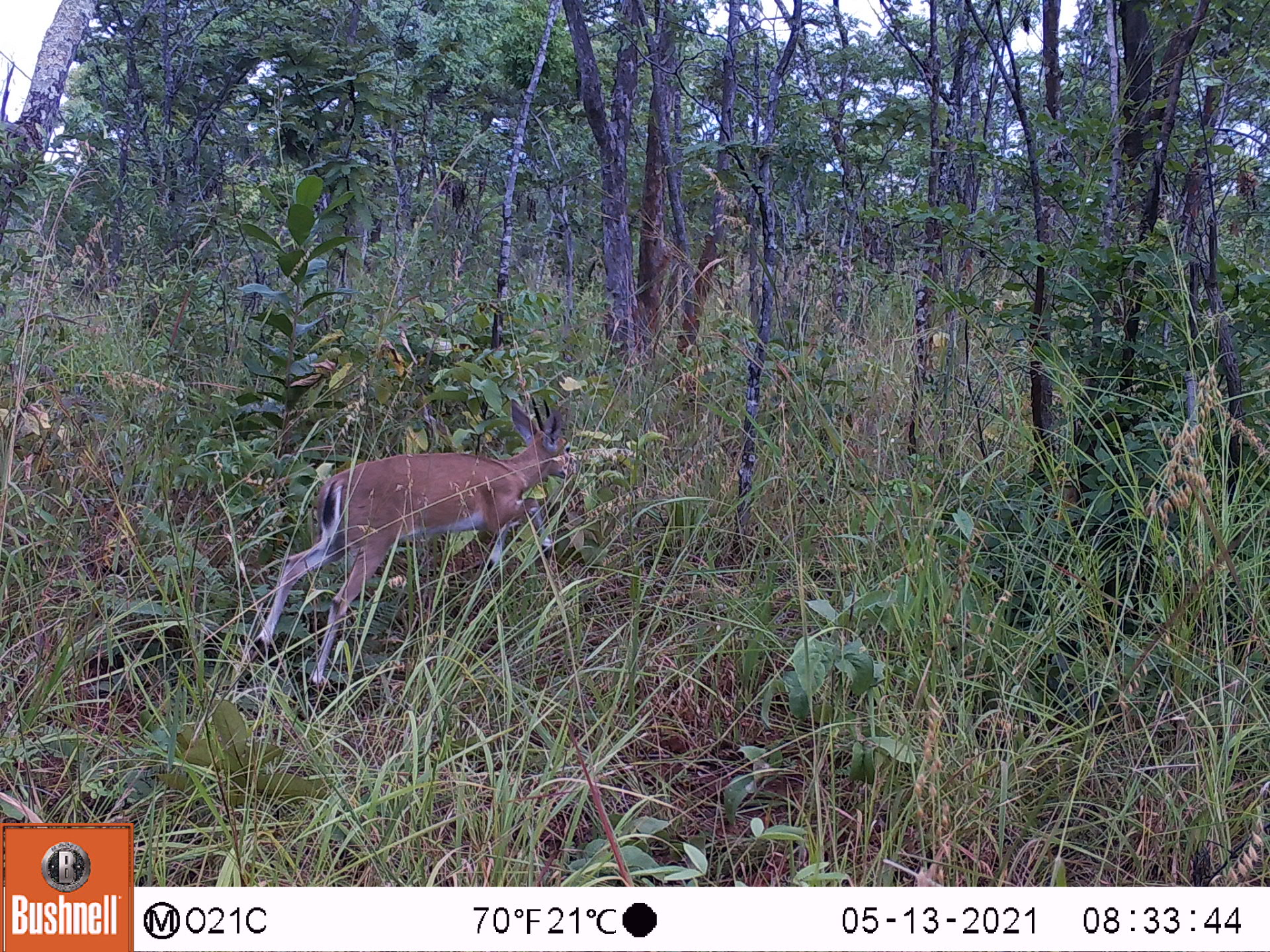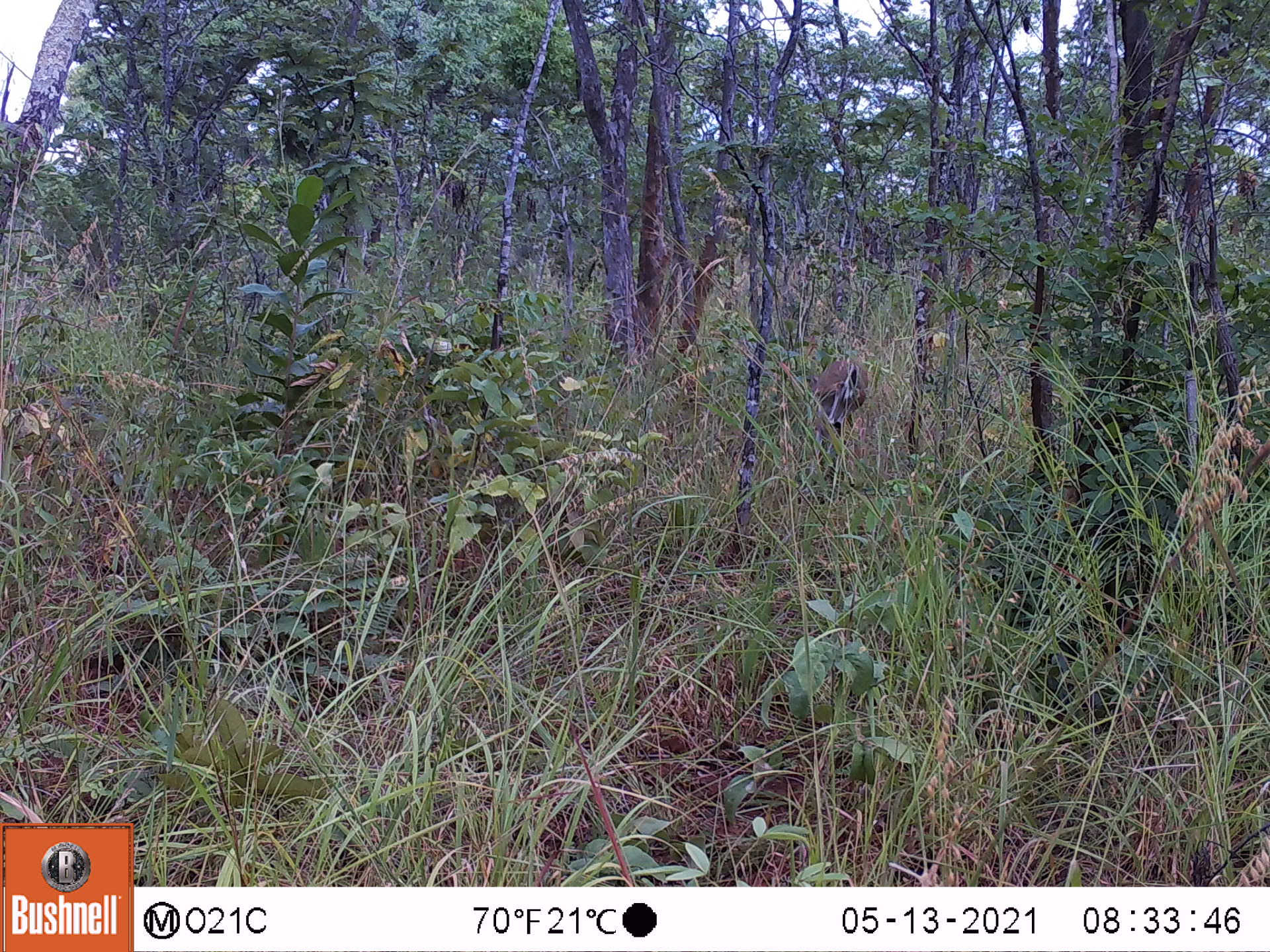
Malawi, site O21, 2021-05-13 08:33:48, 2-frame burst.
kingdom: Animalia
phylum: Chordata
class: Mammalia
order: Artiodactyla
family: Bovidae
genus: Sylvicapra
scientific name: Sylvicapra grimmia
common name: common duiker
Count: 1.